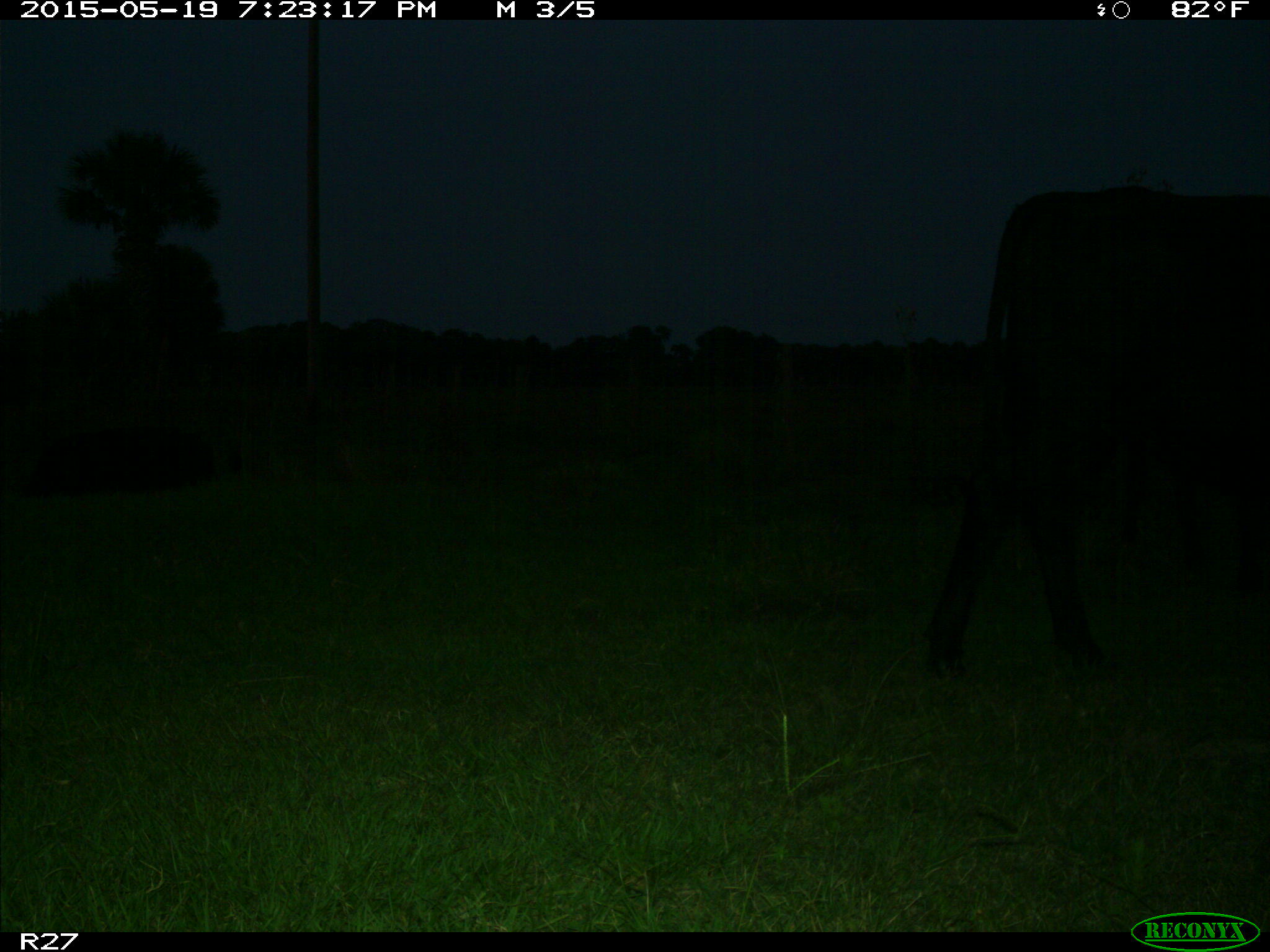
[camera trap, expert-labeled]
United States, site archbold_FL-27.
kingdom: Animalia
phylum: Chordata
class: Mammalia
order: Artiodactyla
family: Bovidae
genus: Bos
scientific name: Bos taurus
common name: domestic cow